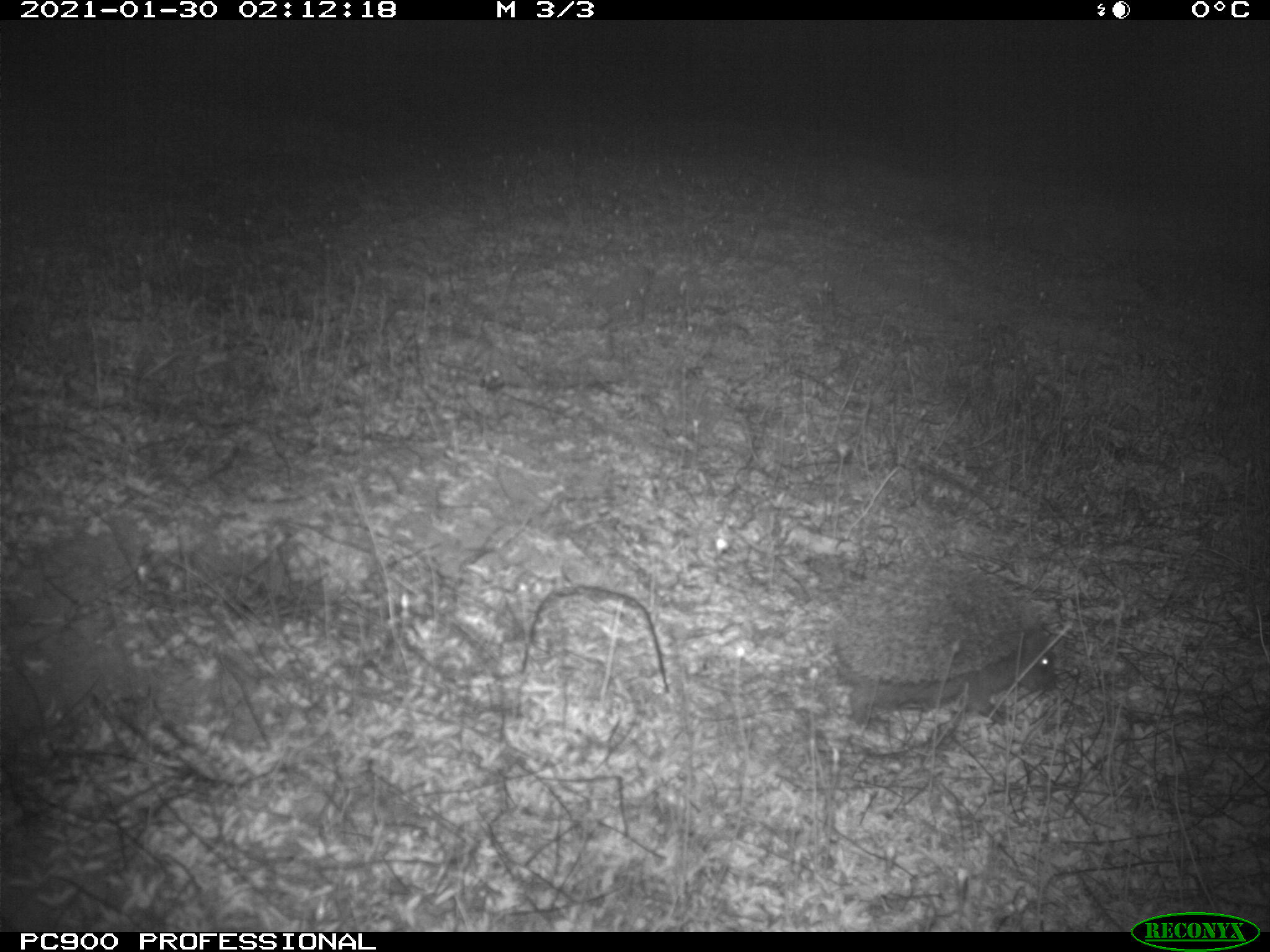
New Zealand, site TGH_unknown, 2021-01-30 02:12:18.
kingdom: Animalia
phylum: Chordata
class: Mammalia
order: Eulipotyphla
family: Erinaceidae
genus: Erinaceus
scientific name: Erinaceus europaeus europaeus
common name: european hedgehog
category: hedgehog